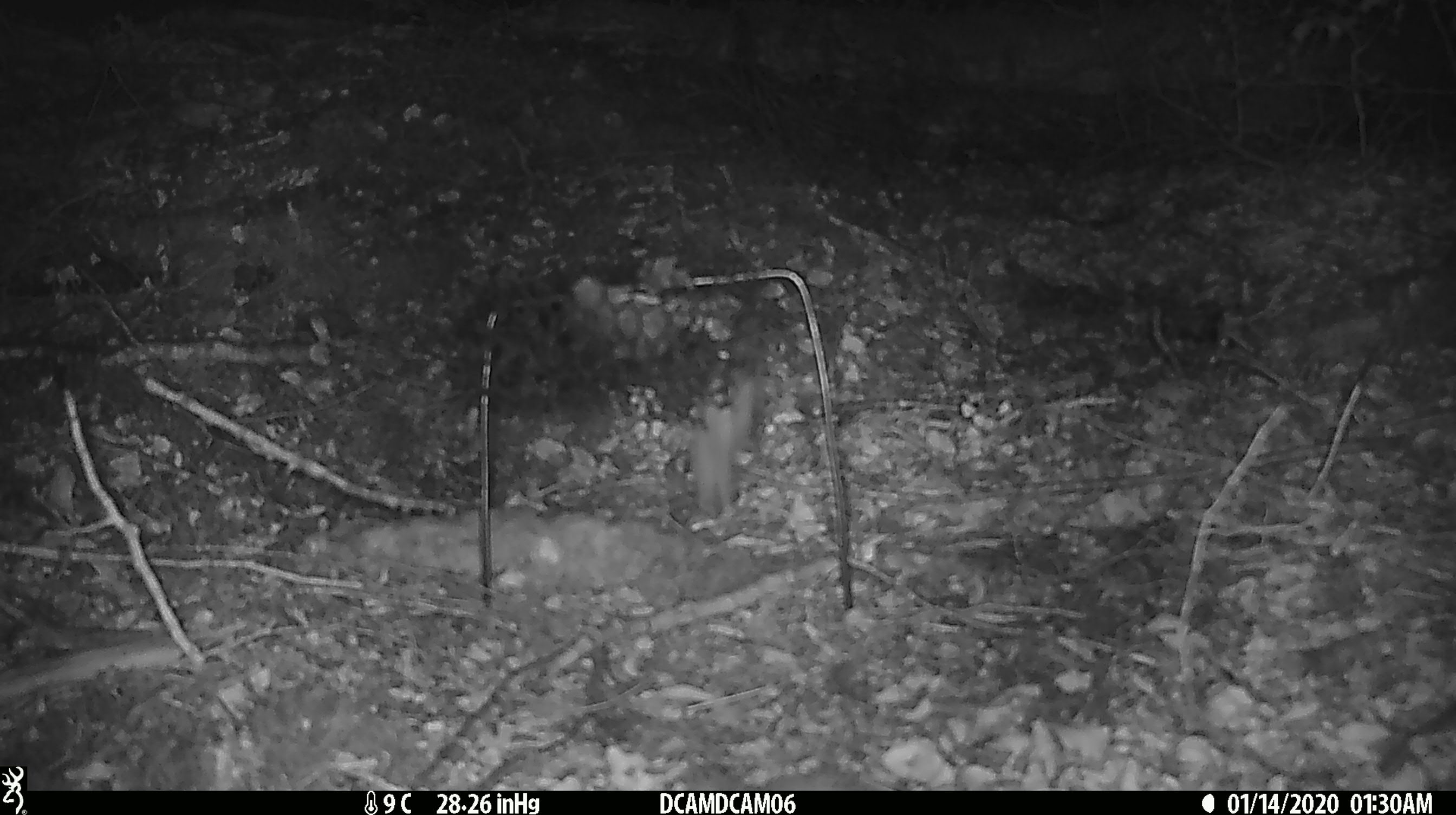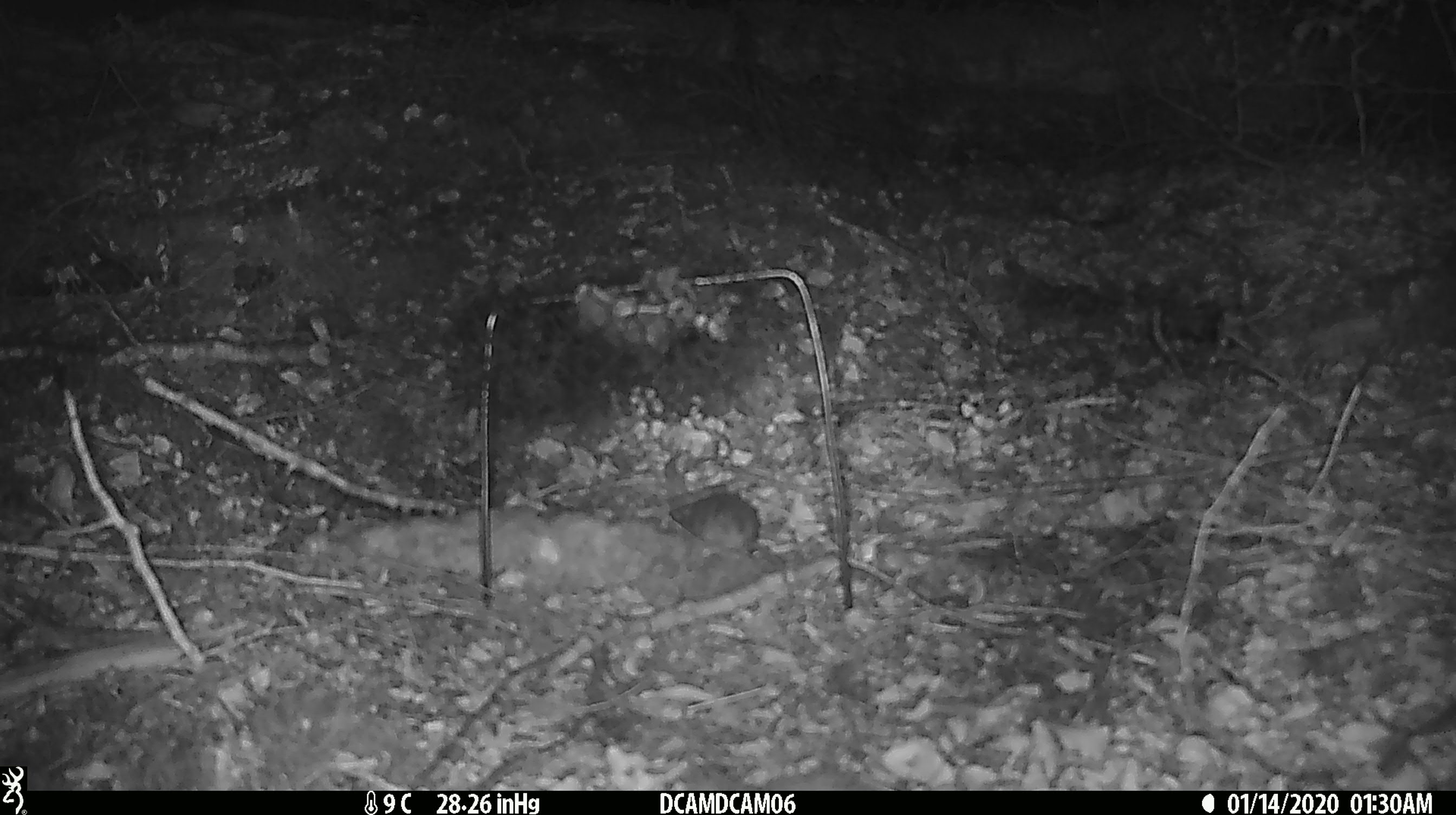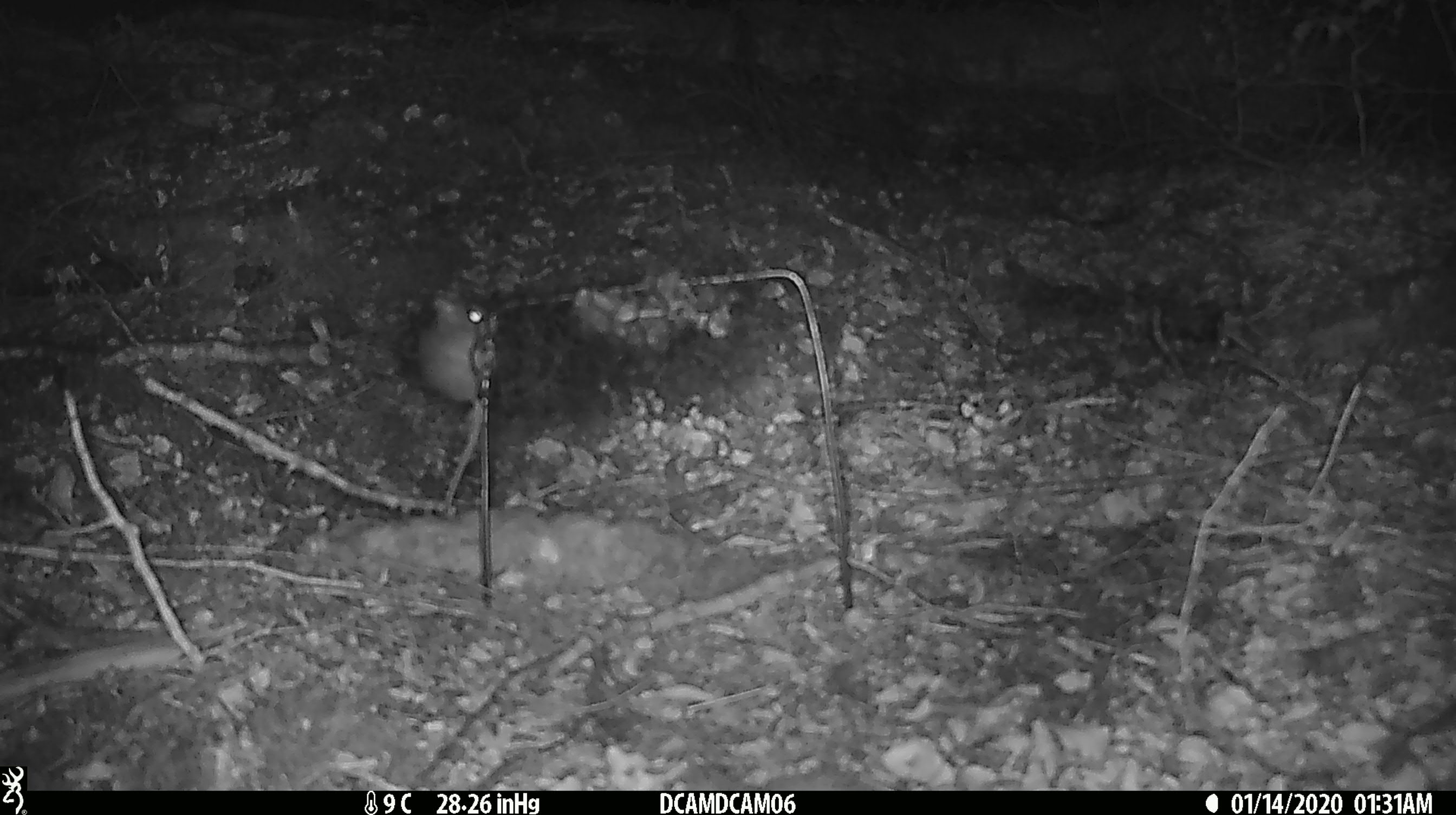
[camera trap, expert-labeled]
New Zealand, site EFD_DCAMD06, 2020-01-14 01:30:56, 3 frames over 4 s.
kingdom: Animalia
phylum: Chordata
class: Mammalia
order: Rodentia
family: Muridae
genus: Mus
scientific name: Mus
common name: mouse